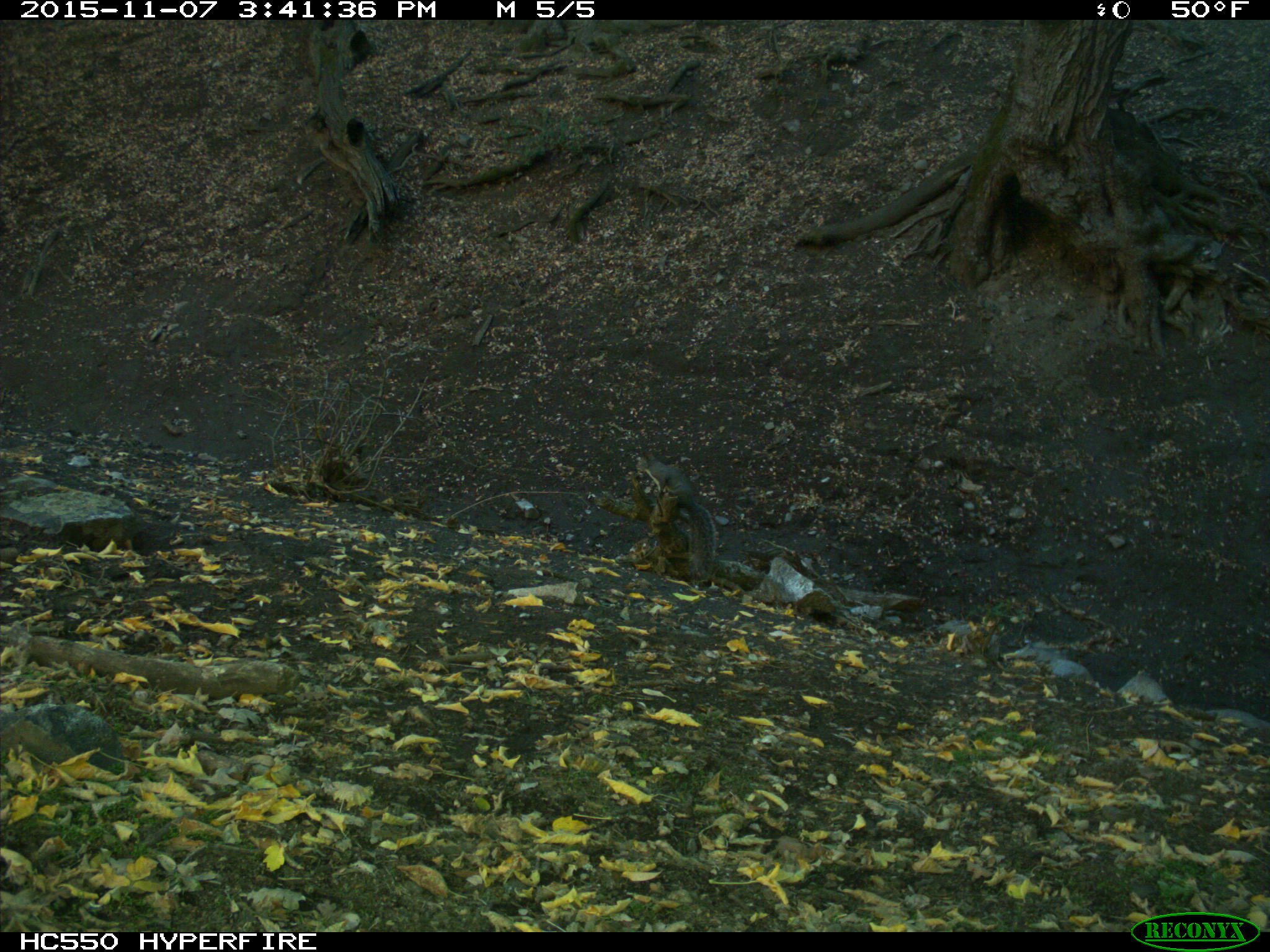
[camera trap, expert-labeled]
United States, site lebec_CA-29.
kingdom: Animalia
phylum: Chordata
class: Mammalia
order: Rodentia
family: Sciuridae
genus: Sciurus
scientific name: Sciurus carolinensis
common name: eastern gray squirrel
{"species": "Sciurus carolinensis (eastern gray squirrel)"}